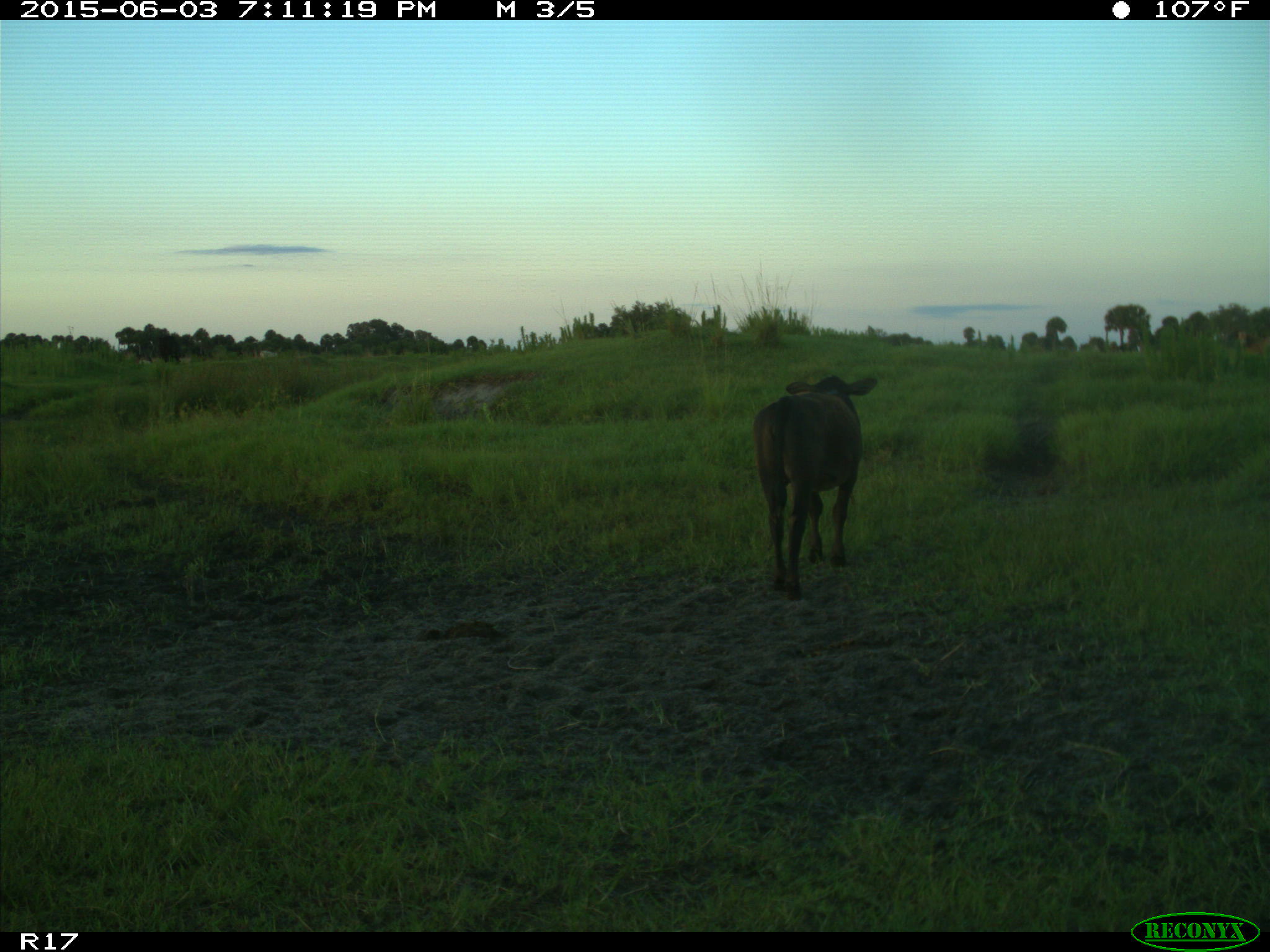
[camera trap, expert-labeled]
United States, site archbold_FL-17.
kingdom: Animalia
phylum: Chordata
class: Mammalia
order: Artiodactyla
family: Bovidae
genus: Bos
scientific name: Bos taurus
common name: domestic cow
Bos taurus (domestic cow).